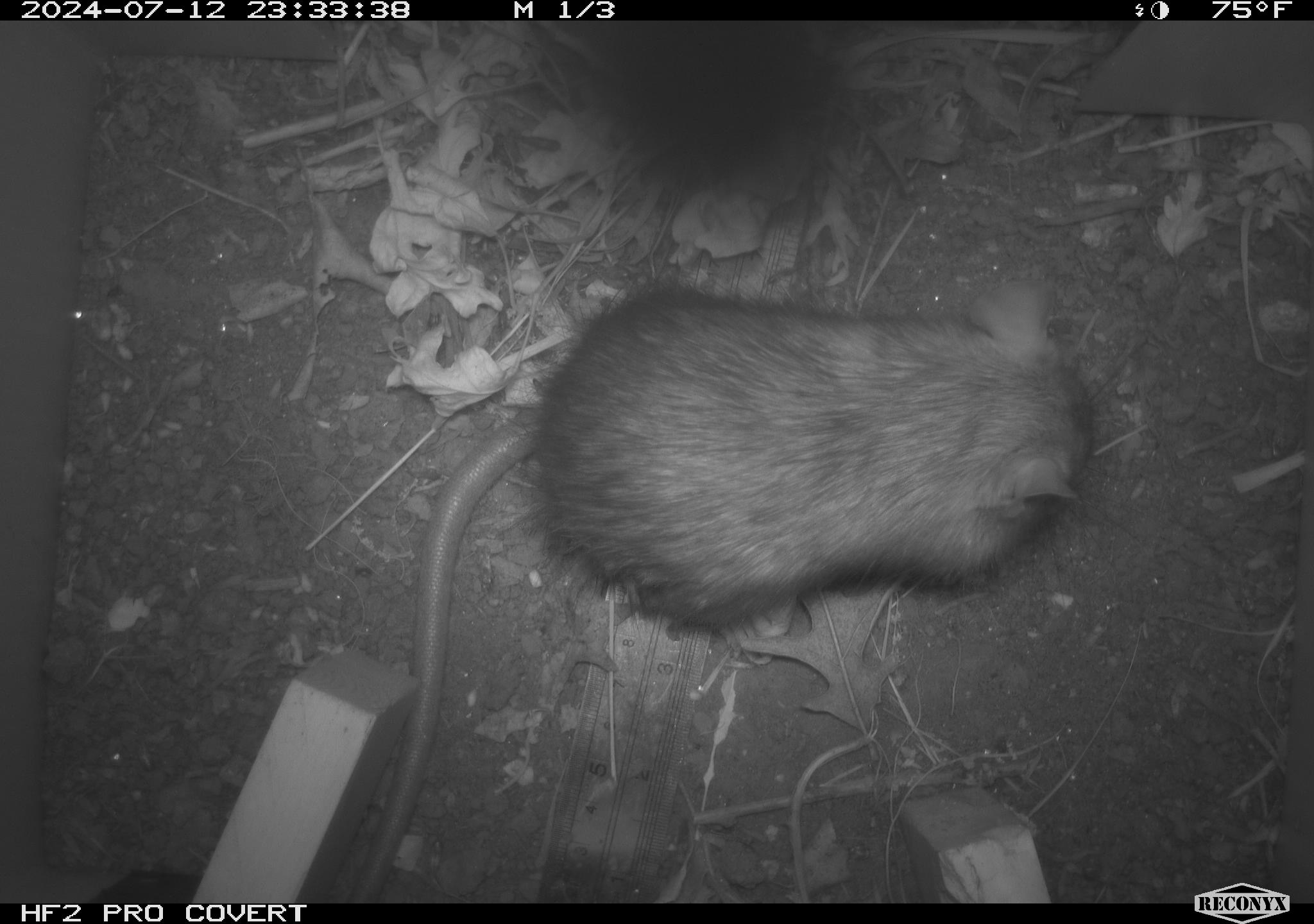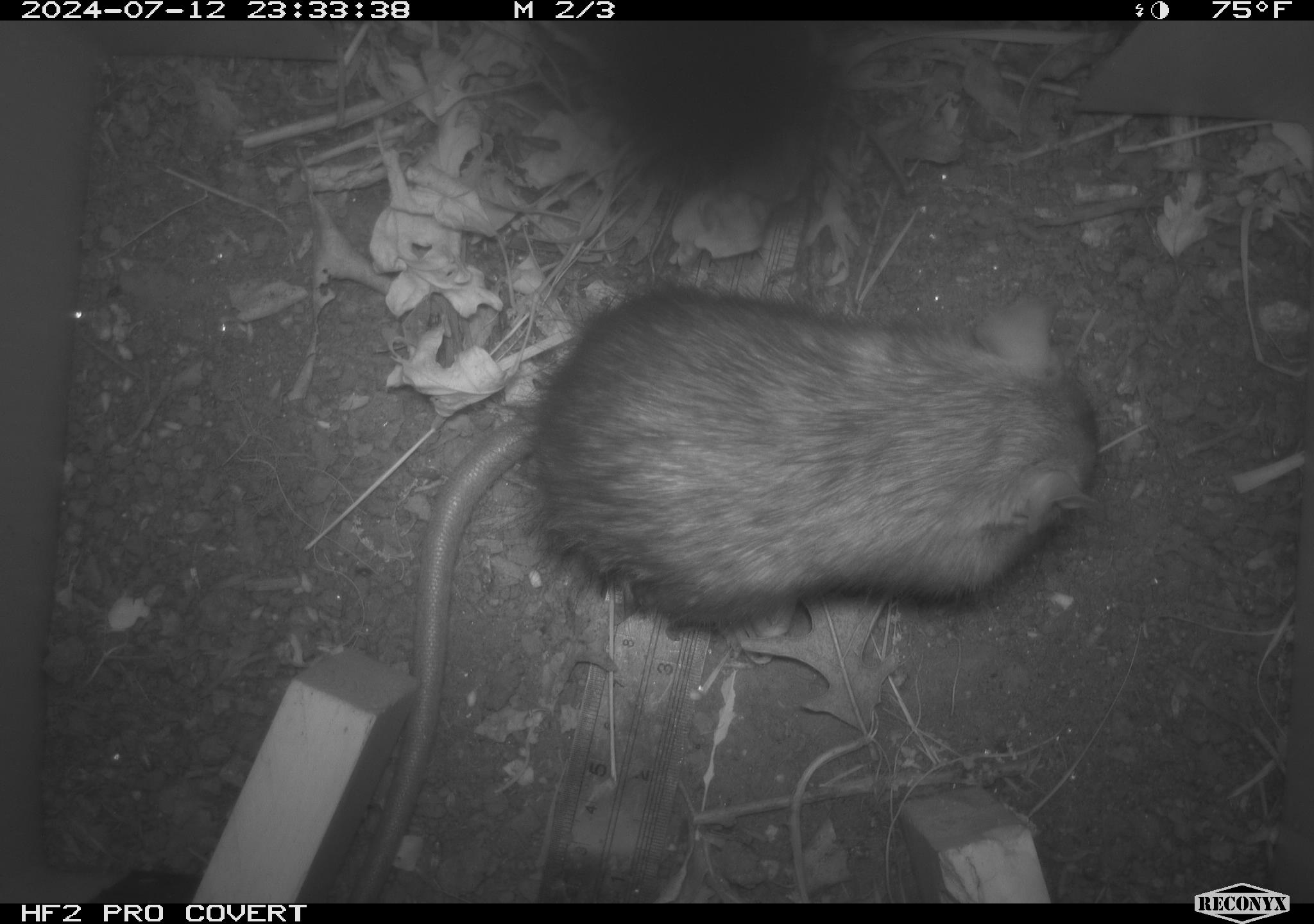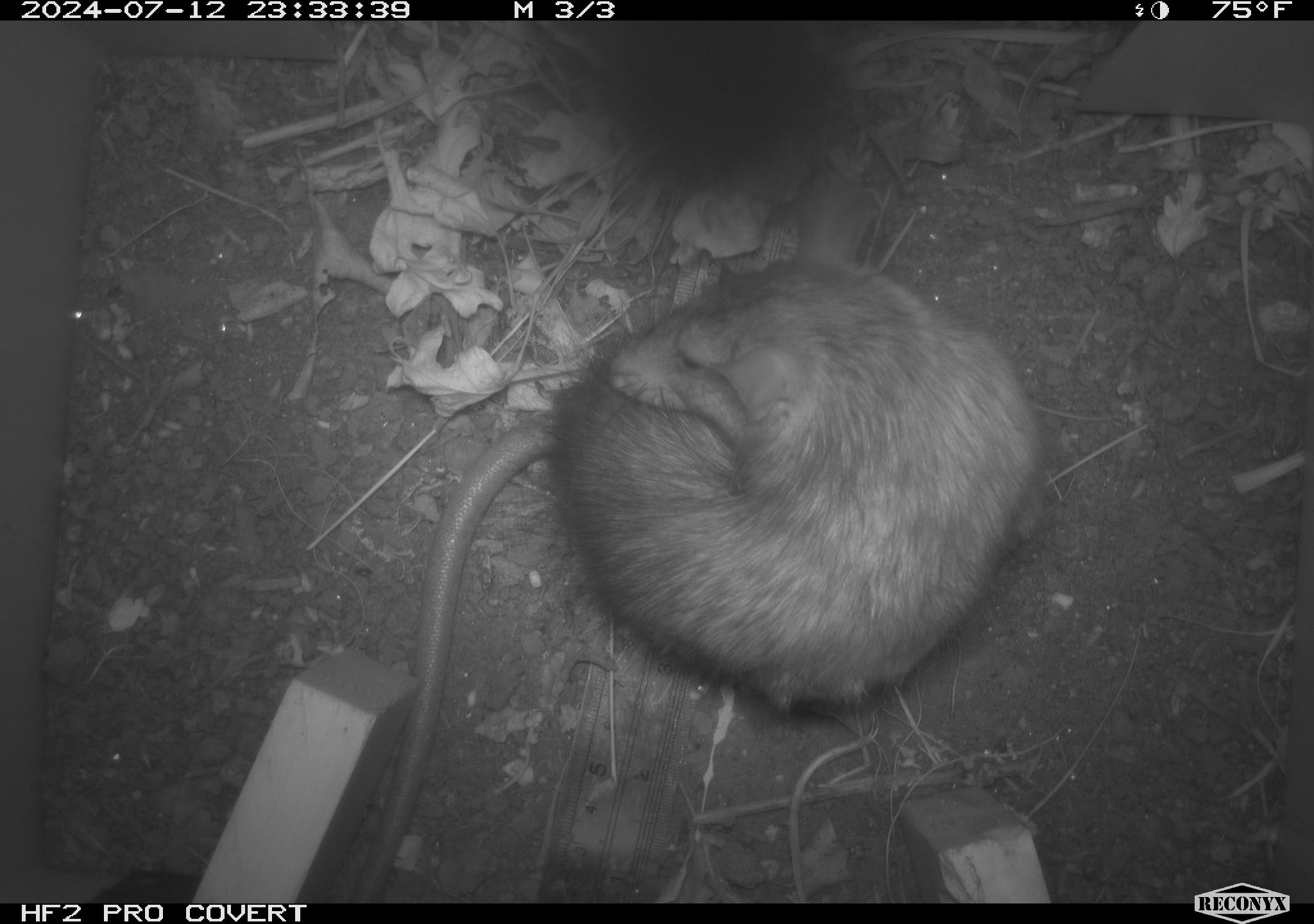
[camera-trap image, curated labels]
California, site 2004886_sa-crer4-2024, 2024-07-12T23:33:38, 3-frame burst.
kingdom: Animalia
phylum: Chordata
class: Mammalia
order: Rodentia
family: Muridae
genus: Rattus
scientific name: Rattus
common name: rat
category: rattus species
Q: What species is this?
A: Rattus species (rat) (Rattus).